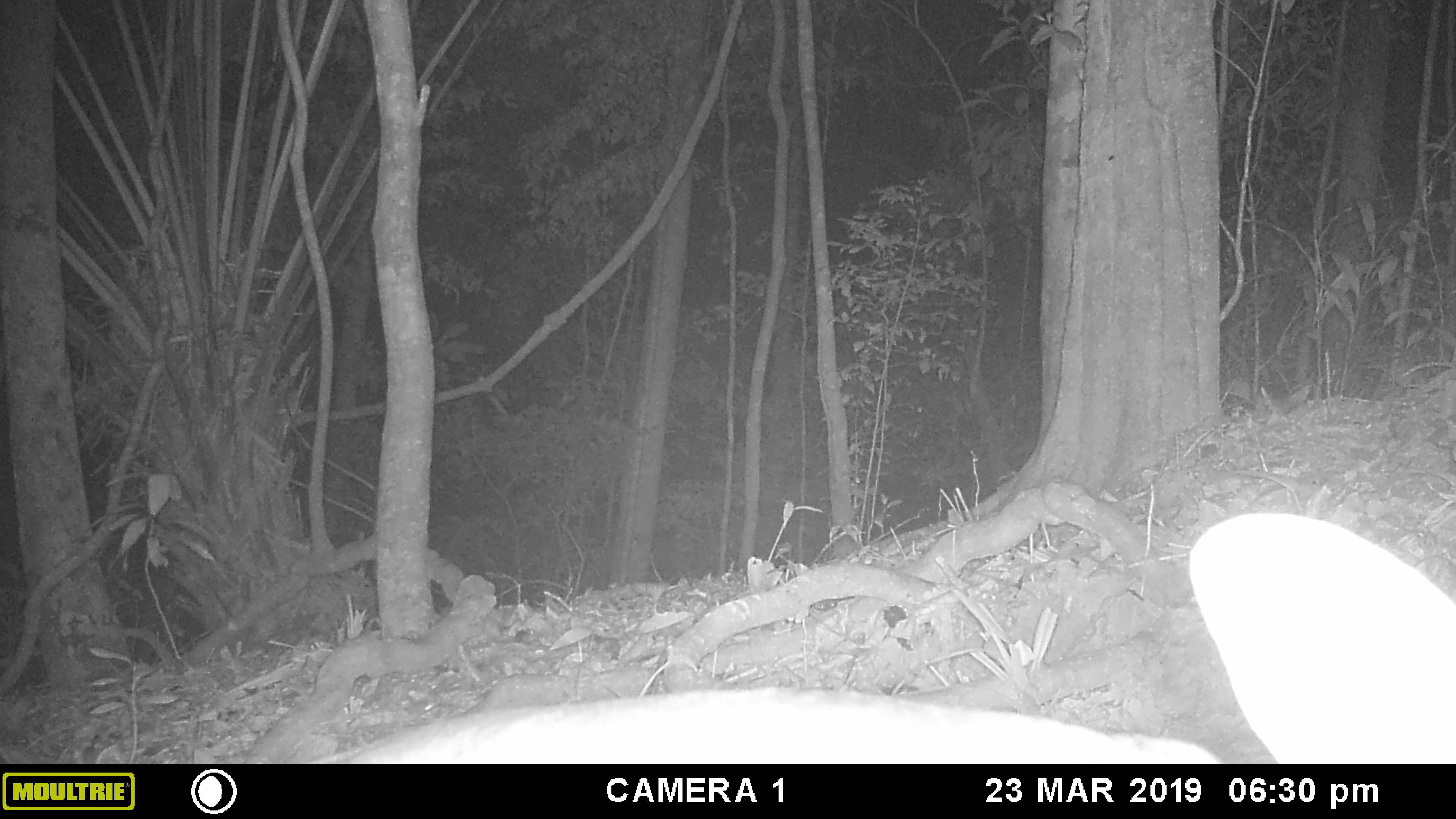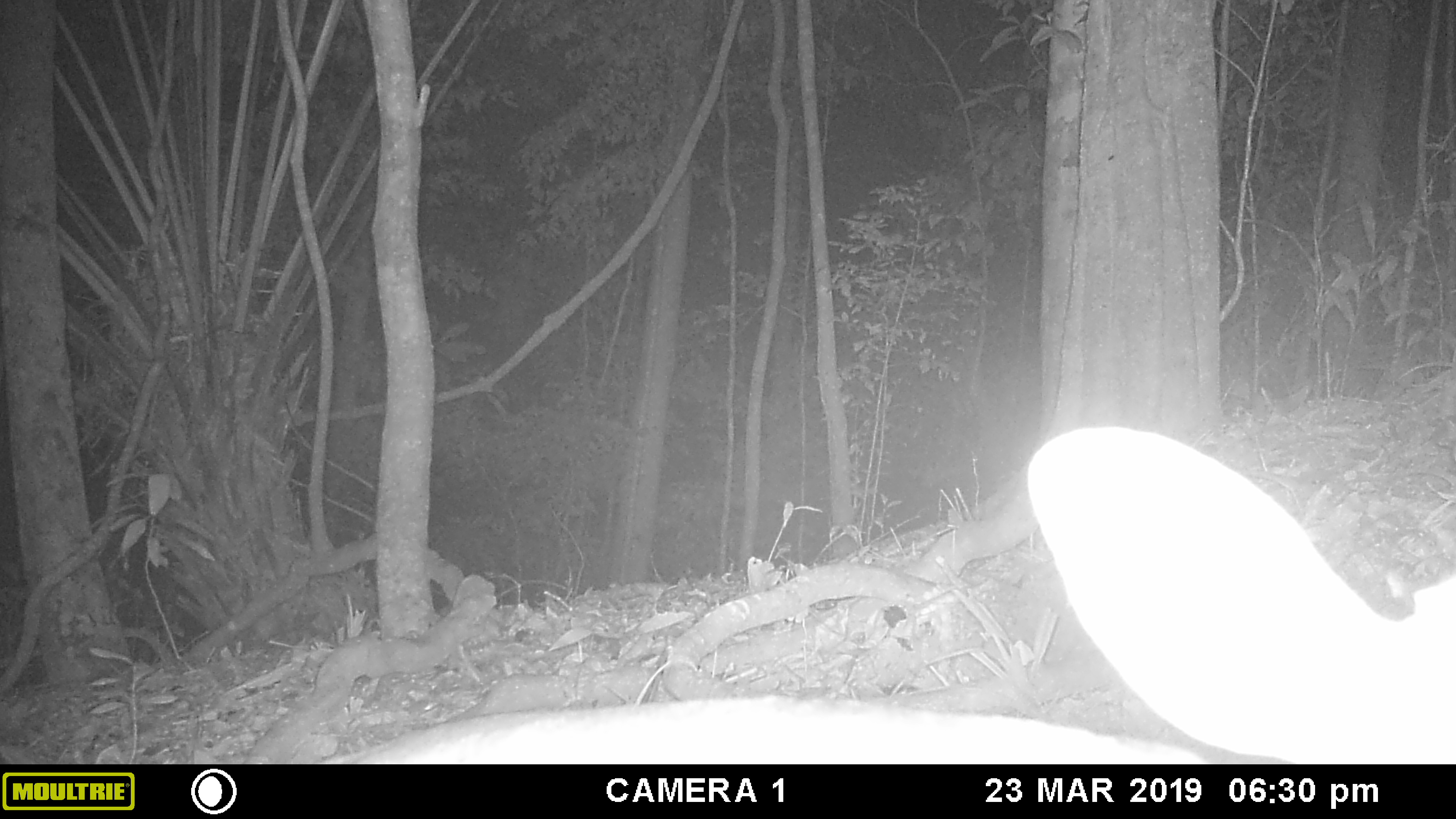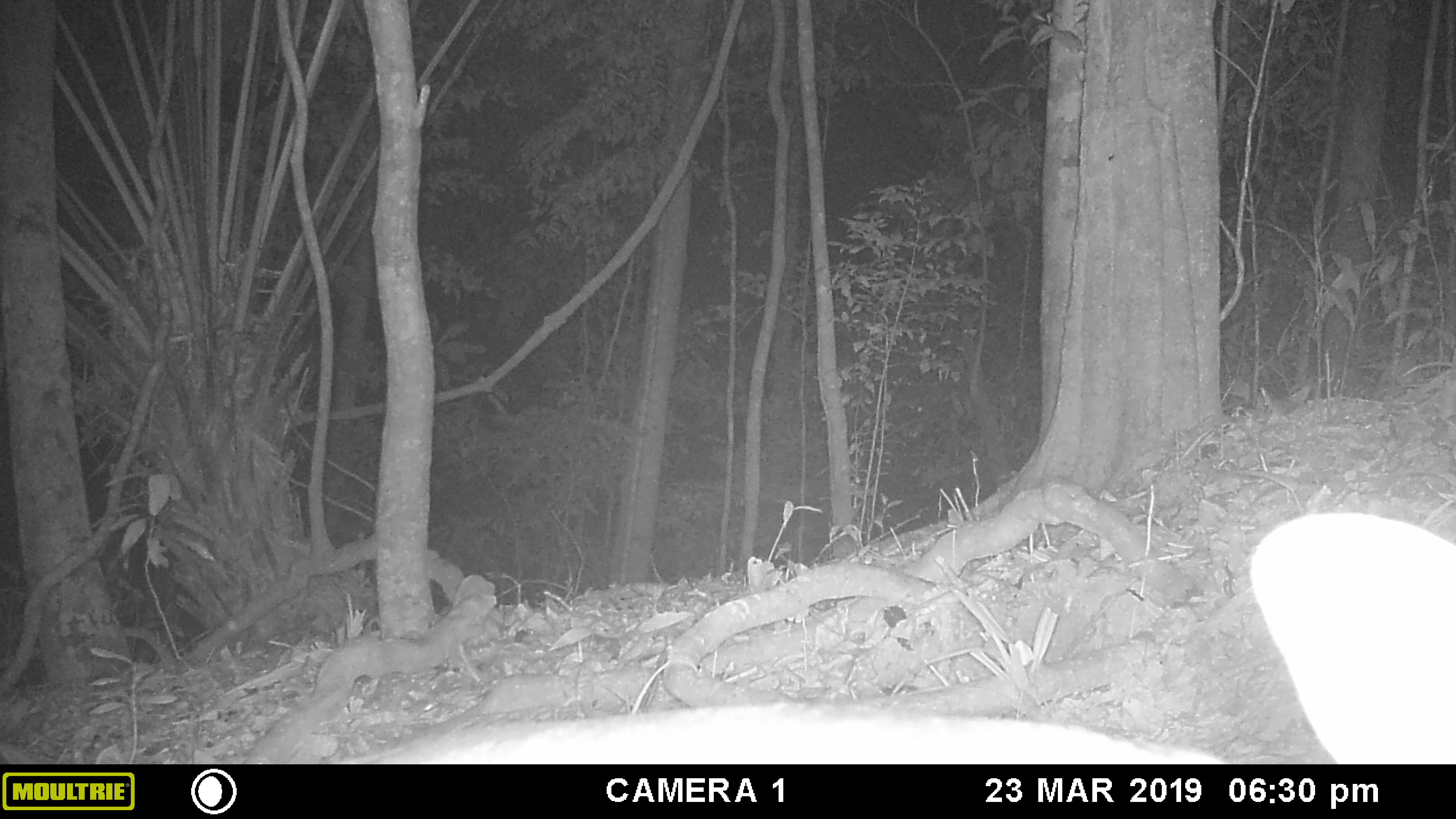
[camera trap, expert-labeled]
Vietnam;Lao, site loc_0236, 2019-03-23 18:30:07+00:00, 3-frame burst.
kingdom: Animalia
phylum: Chordata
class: Mammalia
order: Artiodactyla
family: Cervidae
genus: Muntiacus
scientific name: Muntiacus vuquangensis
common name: large-antlered muntjac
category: large antlered muntjac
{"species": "large antlered muntjac (large-antlered muntjac) (Muntiacus vuquangensis)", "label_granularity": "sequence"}